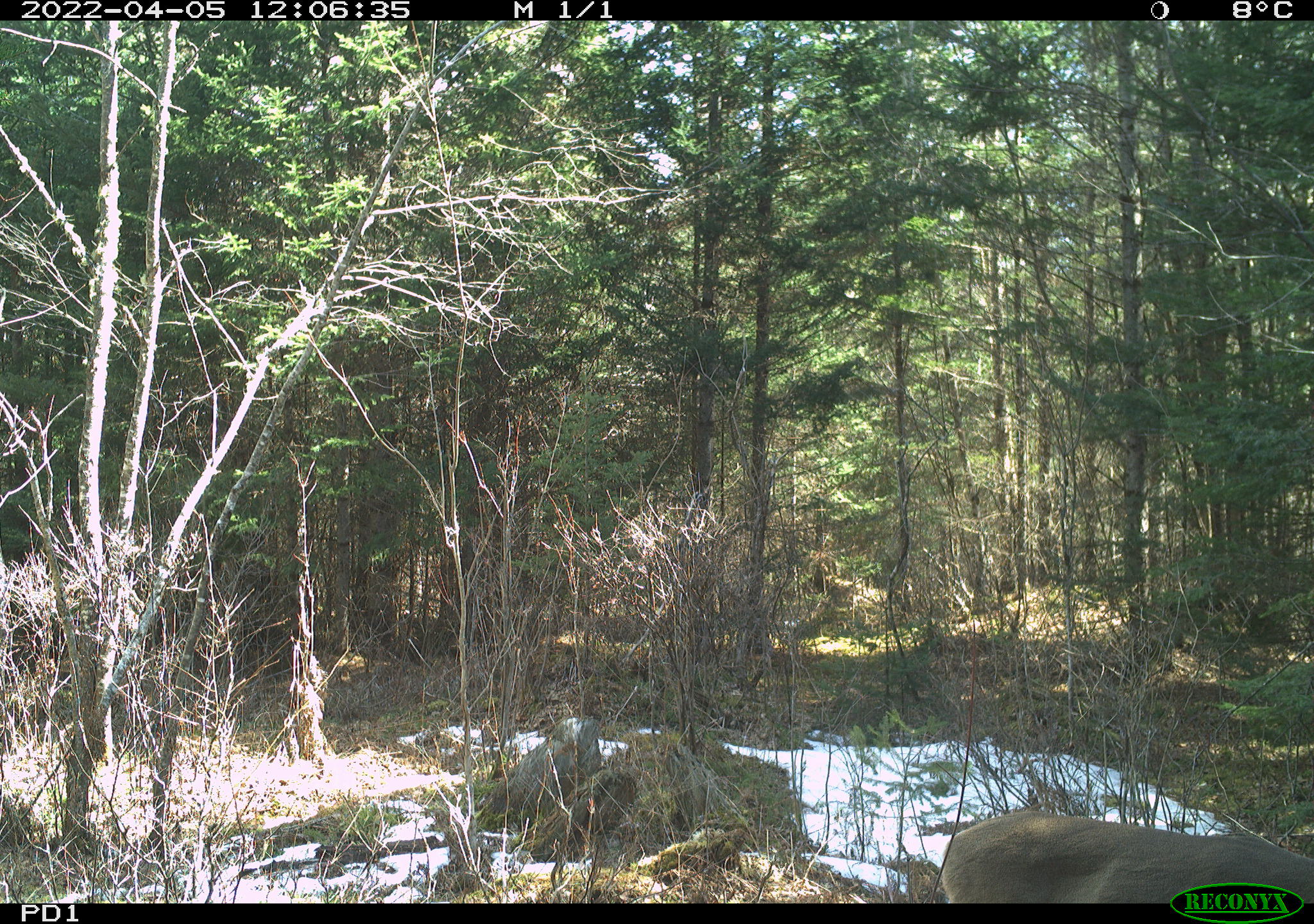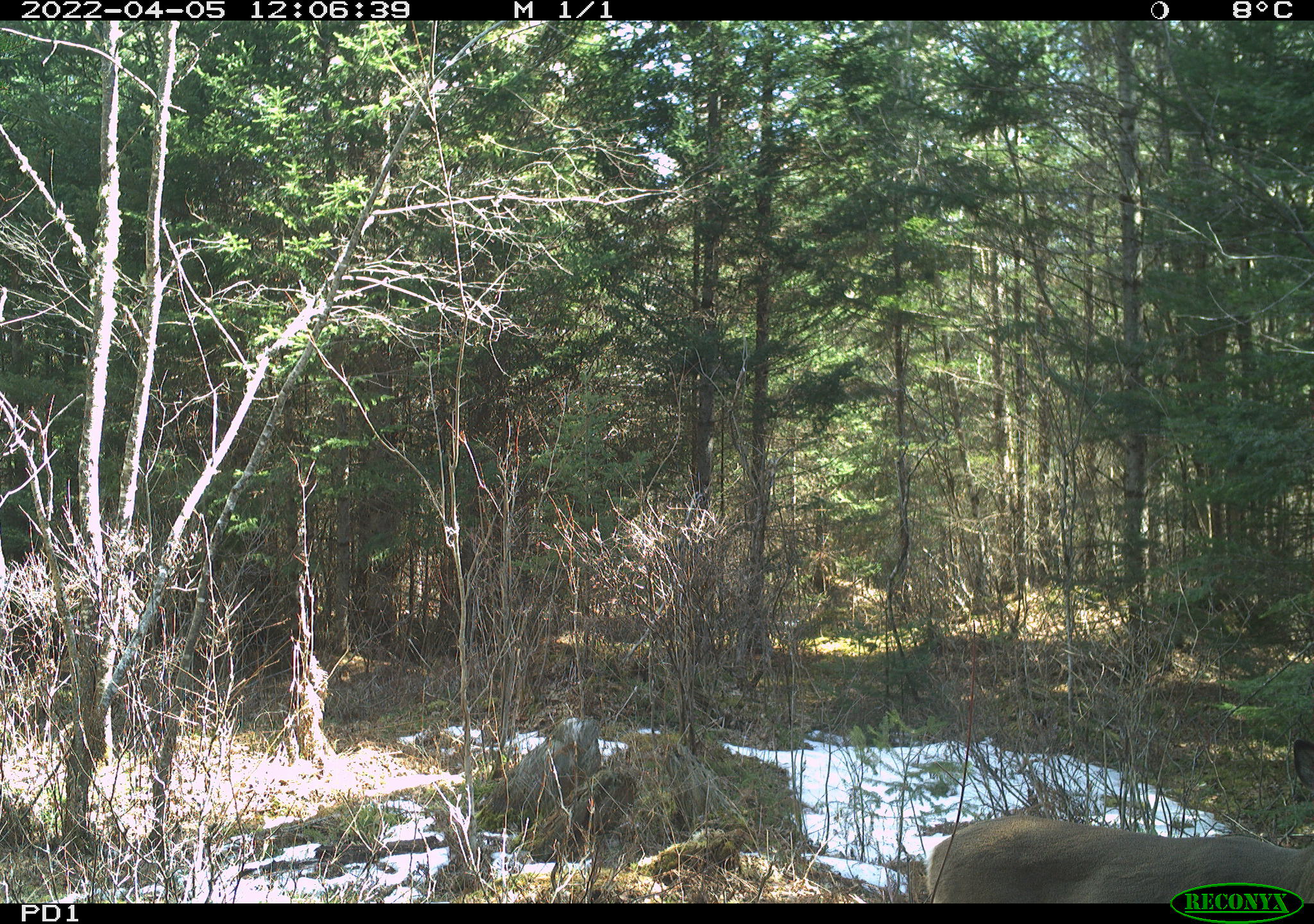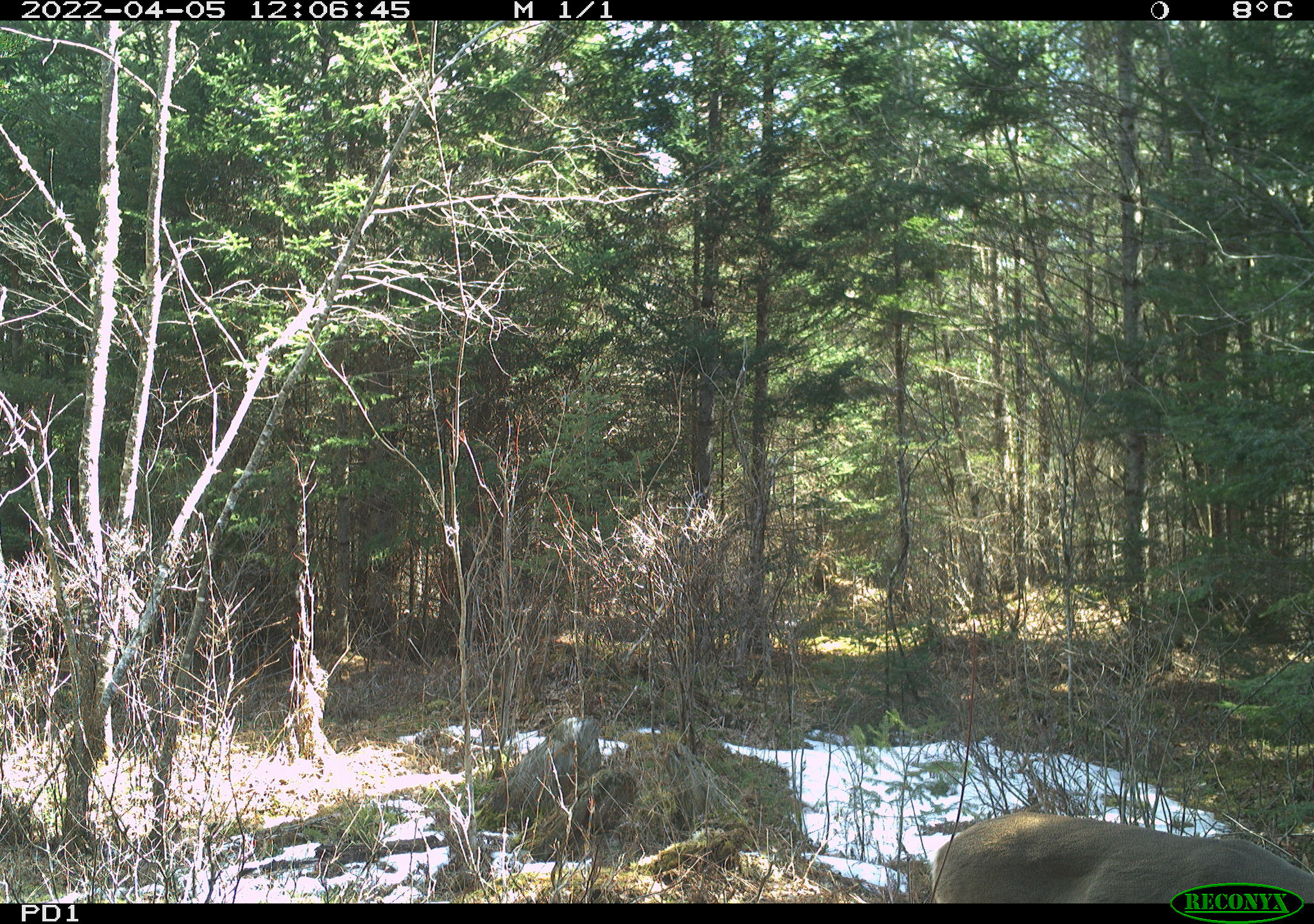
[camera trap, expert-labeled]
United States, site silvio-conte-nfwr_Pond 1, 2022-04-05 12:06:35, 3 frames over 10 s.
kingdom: Animalia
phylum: Chordata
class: Mammalia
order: Artiodactyla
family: Cervidae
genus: Odocoileus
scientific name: Odocoileus virginianus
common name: white-tailed deer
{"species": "white-tailed deer (Odocoileus virginianus)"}